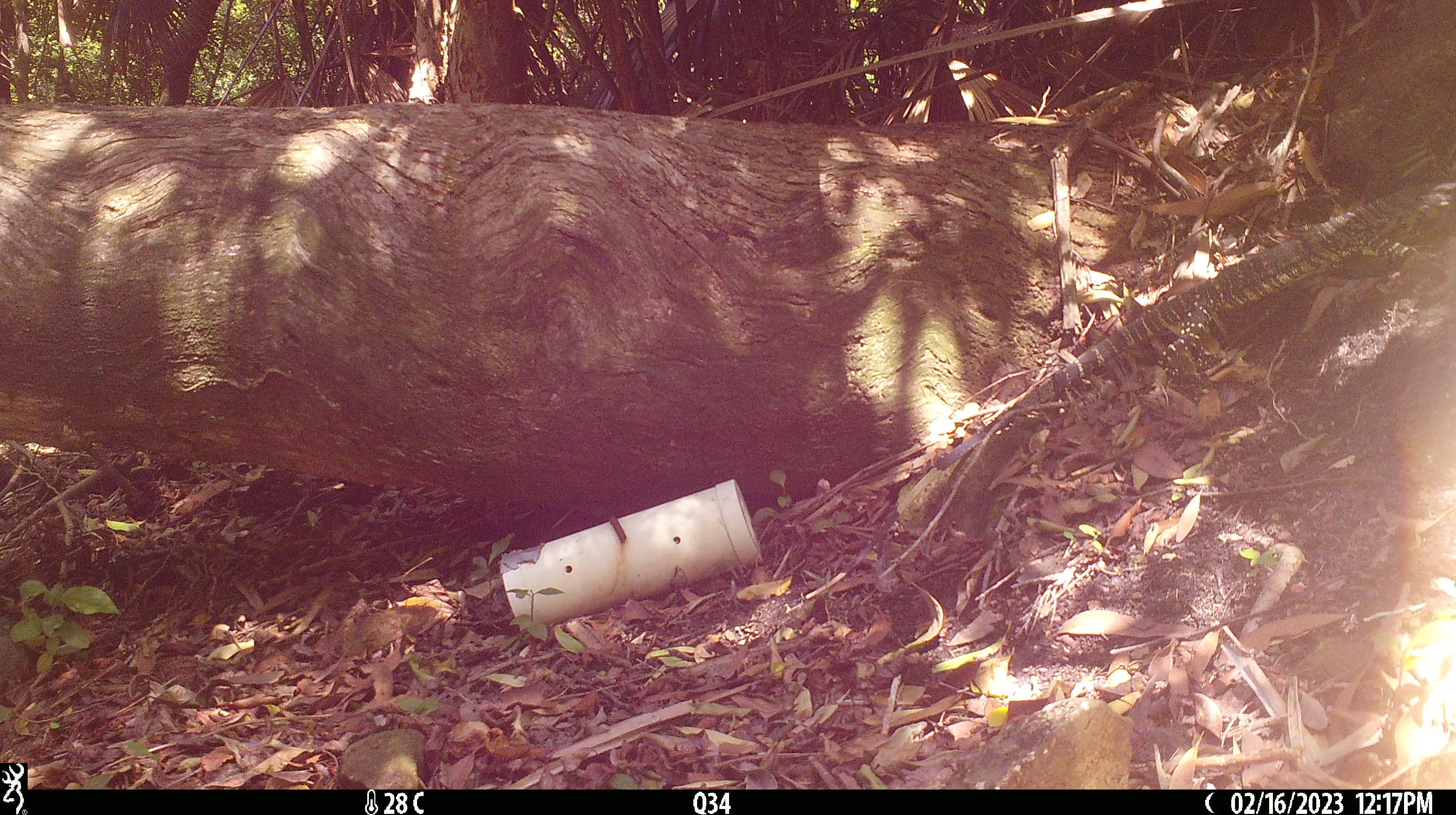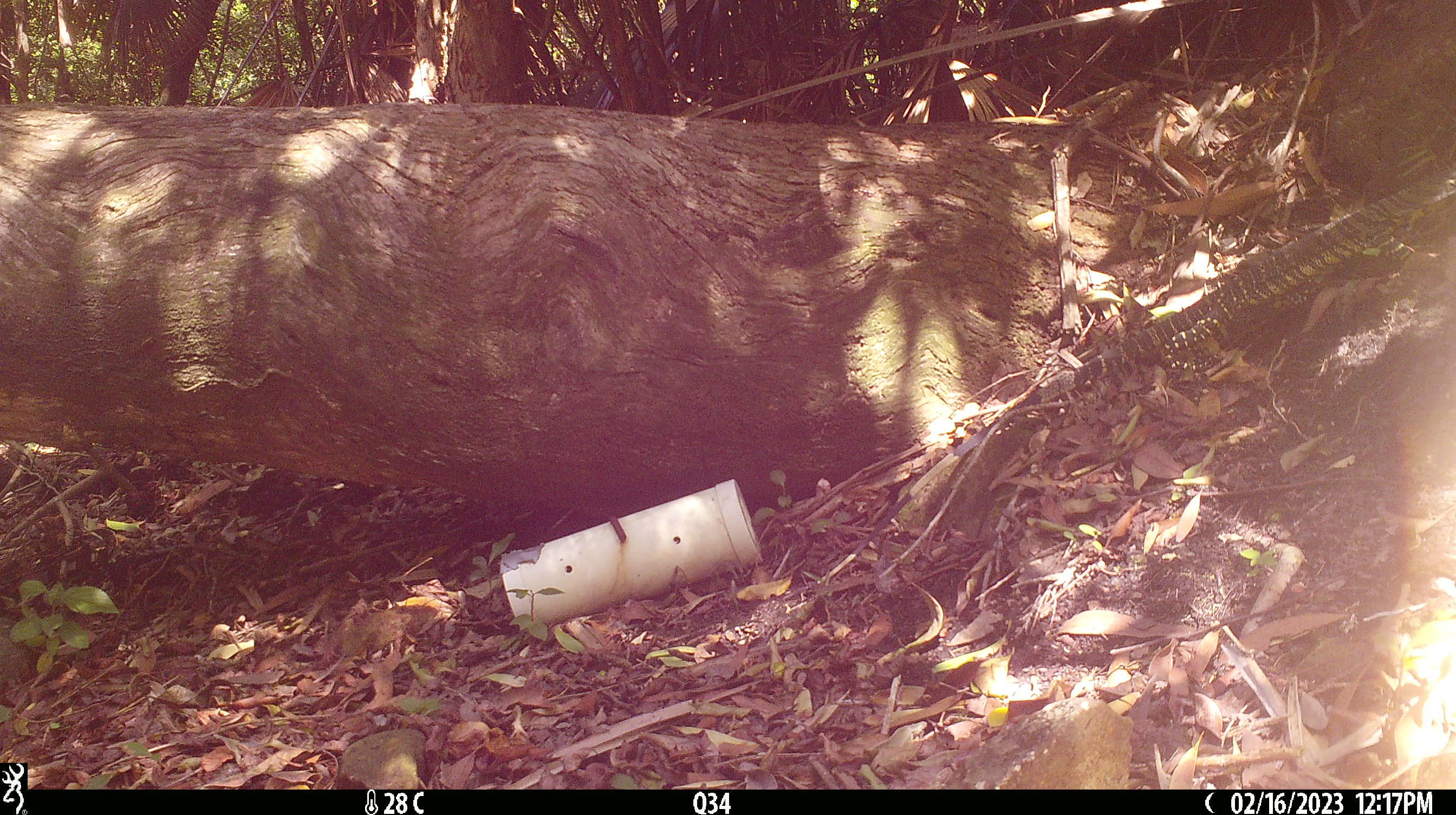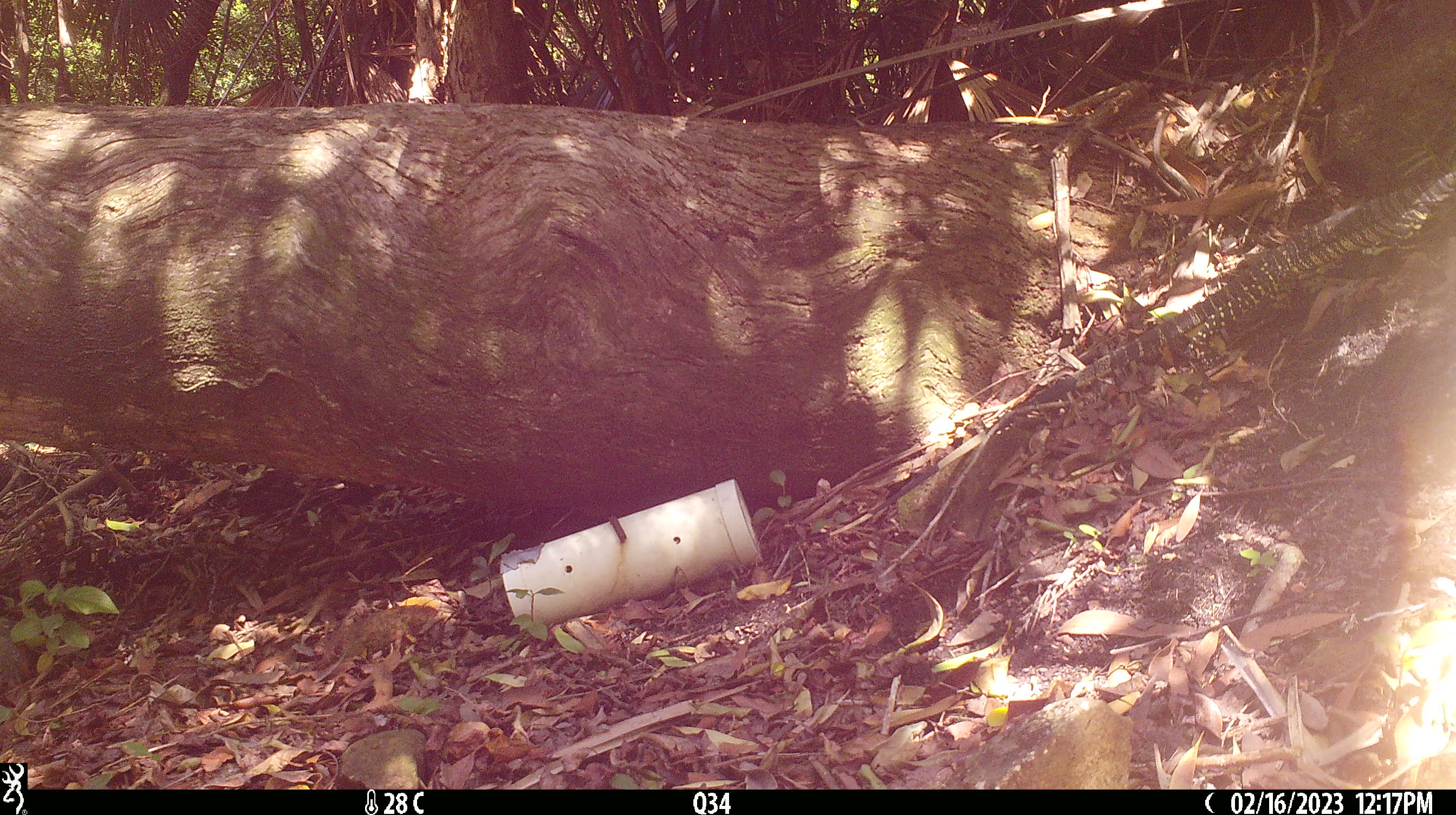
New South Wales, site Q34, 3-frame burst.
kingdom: Animalia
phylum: Chordata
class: Reptilia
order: Squamata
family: Varanidae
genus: Varanus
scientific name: Varanus varius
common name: lace monitor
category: goanna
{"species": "goanna (lace monitor) (Varanus varius)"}